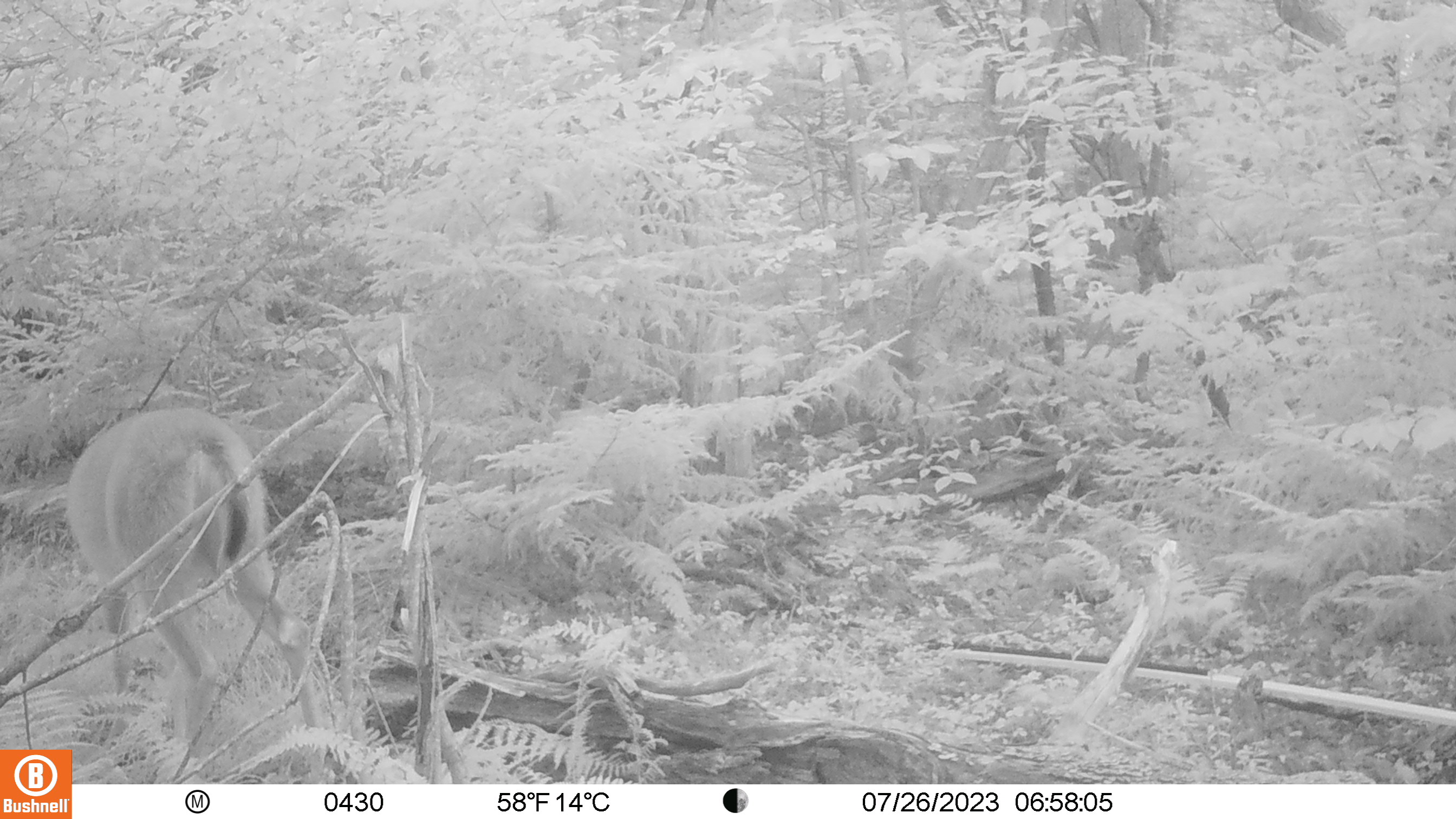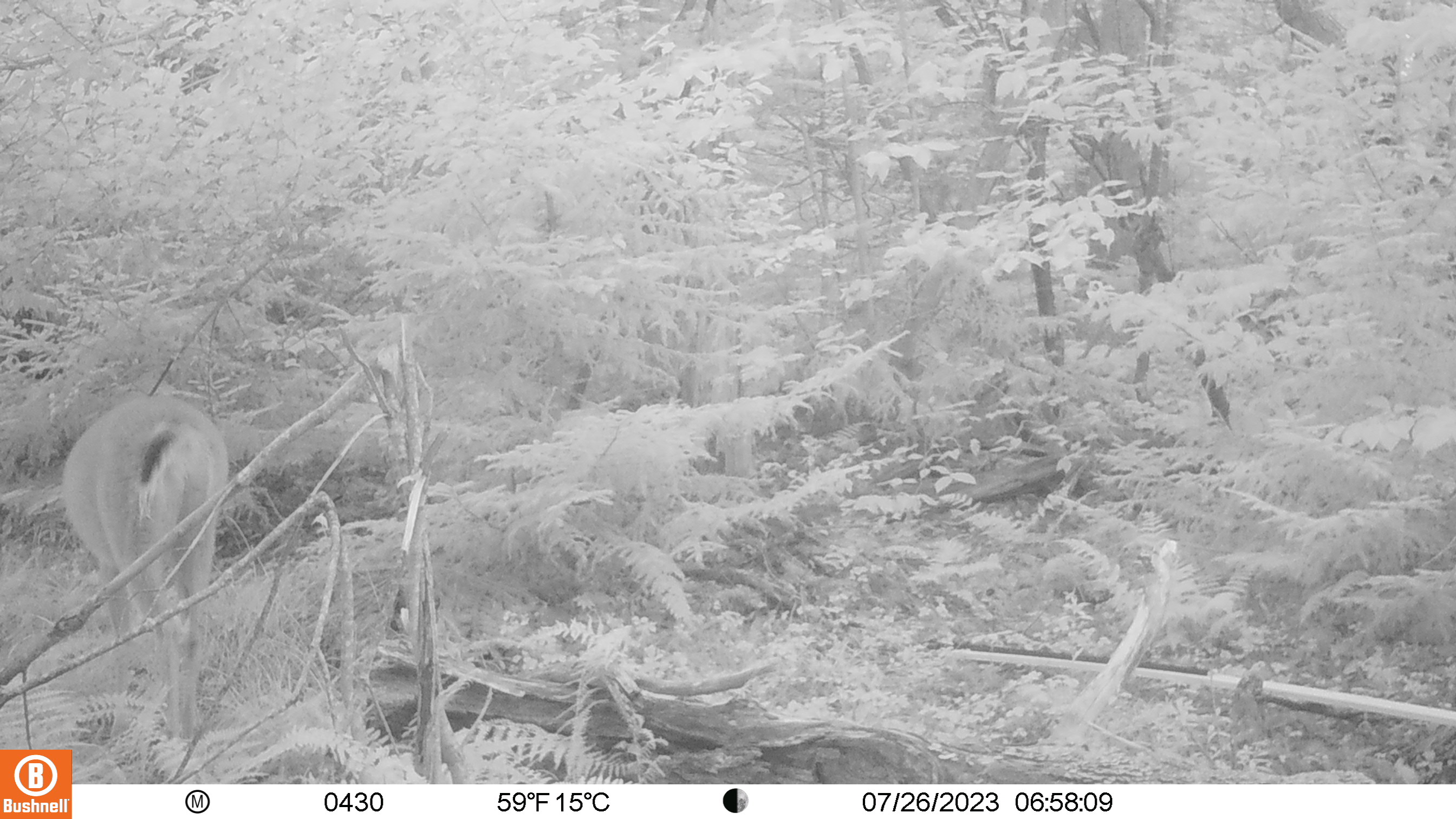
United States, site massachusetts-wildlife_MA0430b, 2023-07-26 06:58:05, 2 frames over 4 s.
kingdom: Animalia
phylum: Chordata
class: Mammalia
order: Artiodactyla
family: Cervidae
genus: Odocoileus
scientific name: Odocoileus virginianus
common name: white-tailed deer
White-tailed deer (Odocoileus virginianus).